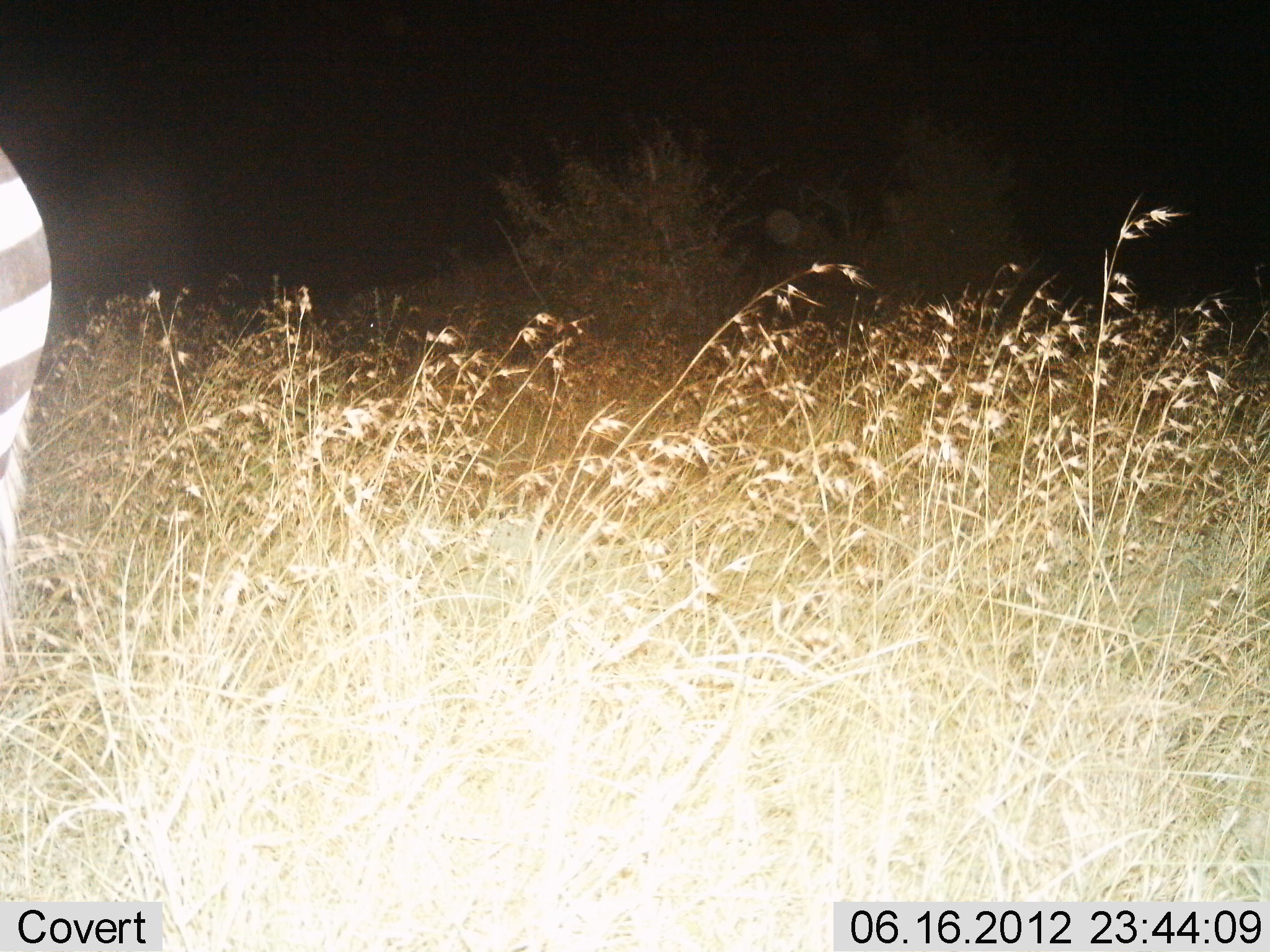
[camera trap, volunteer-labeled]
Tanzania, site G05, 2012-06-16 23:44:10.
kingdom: Animalia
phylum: Chordata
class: Mammalia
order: Perissodactyla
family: Equidae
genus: Equus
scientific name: Equus quagga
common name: plains zebra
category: zebra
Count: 1.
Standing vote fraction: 100%.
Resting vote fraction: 0%.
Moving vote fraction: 0%.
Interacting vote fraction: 0%.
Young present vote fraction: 0%.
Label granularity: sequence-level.